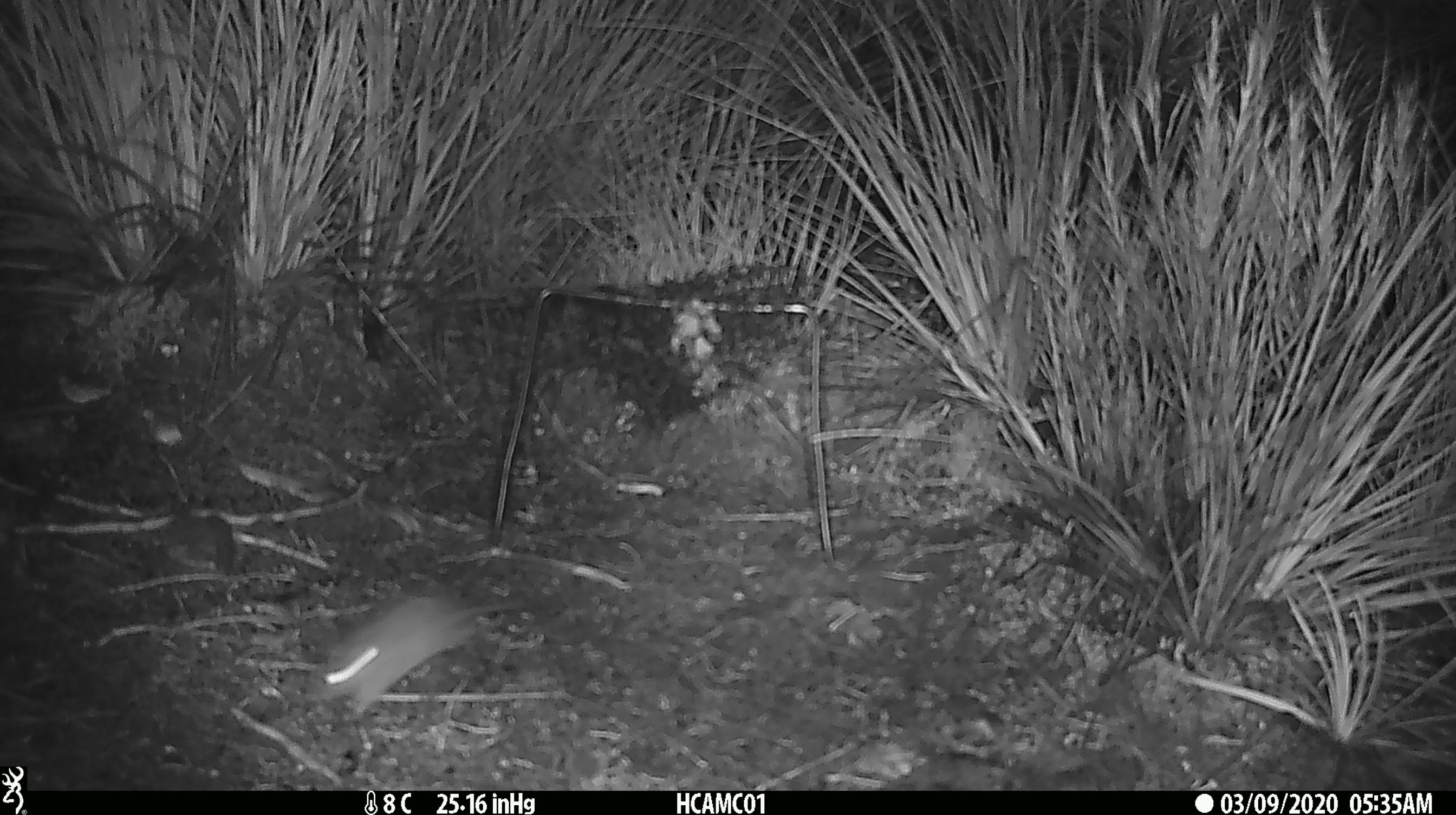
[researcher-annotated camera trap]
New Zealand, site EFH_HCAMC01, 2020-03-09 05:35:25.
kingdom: Animalia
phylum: Chordata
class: Mammalia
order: Rodentia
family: Muridae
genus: Mus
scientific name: Mus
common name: mouse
Mouse (Mus).